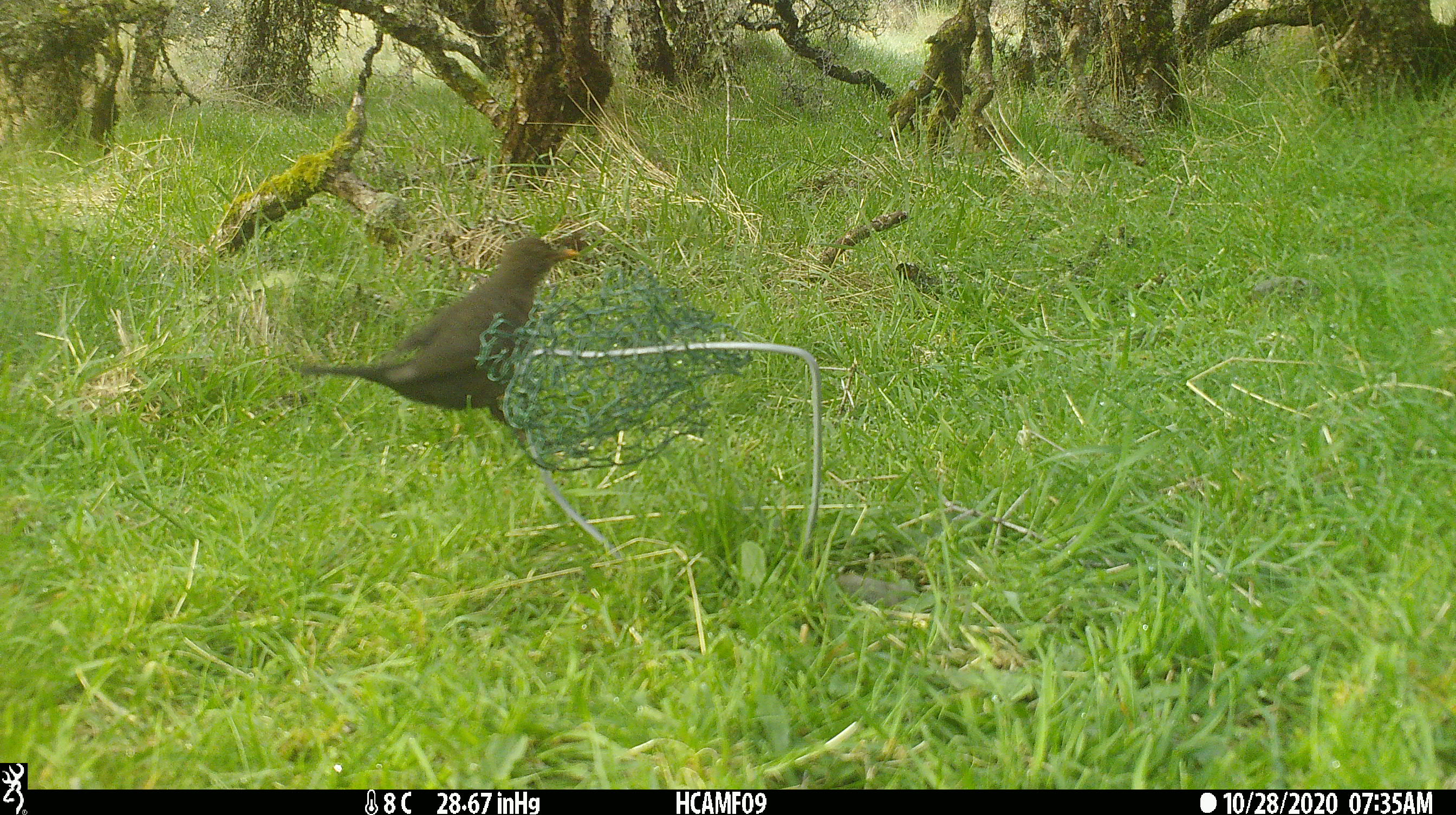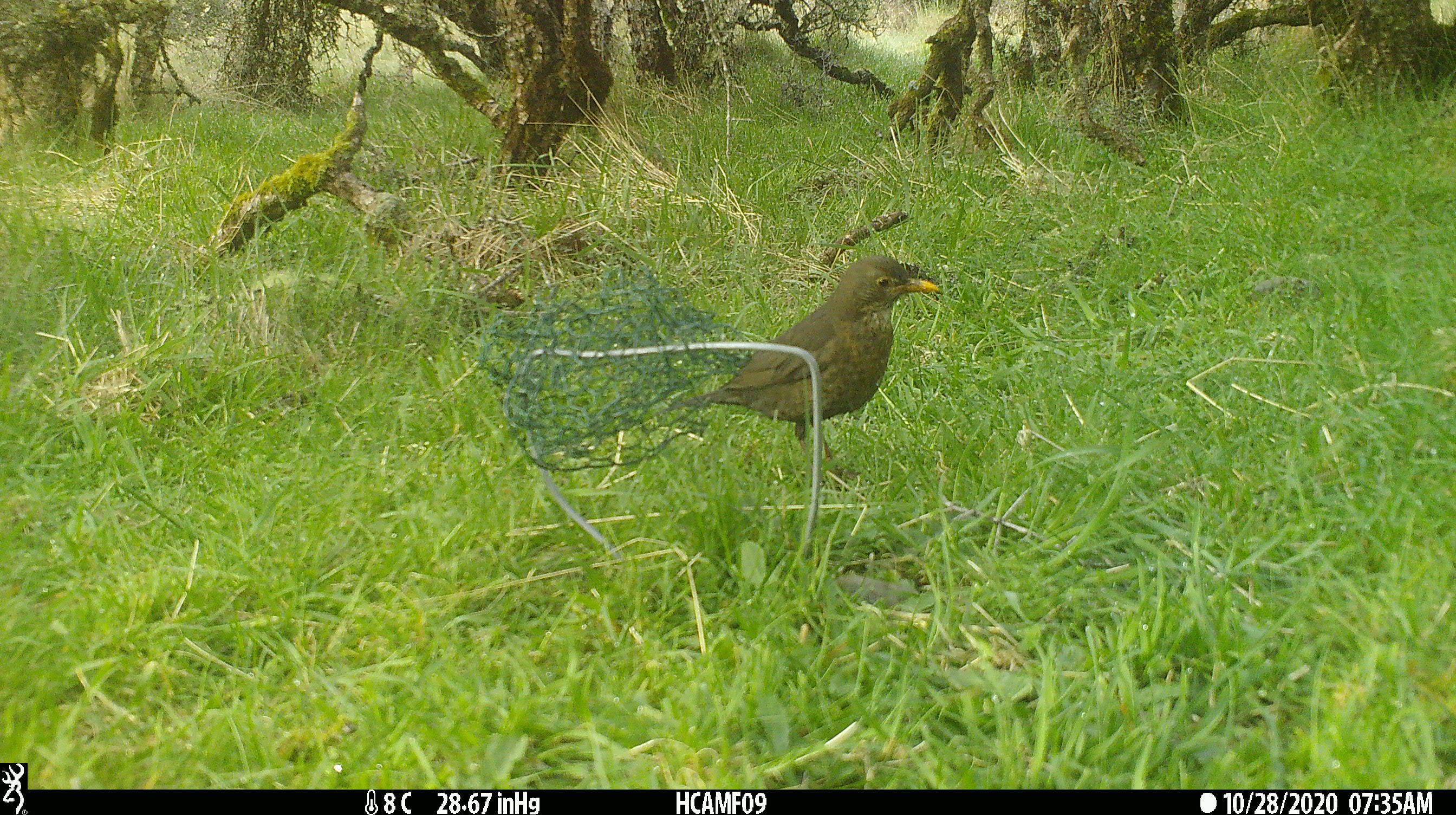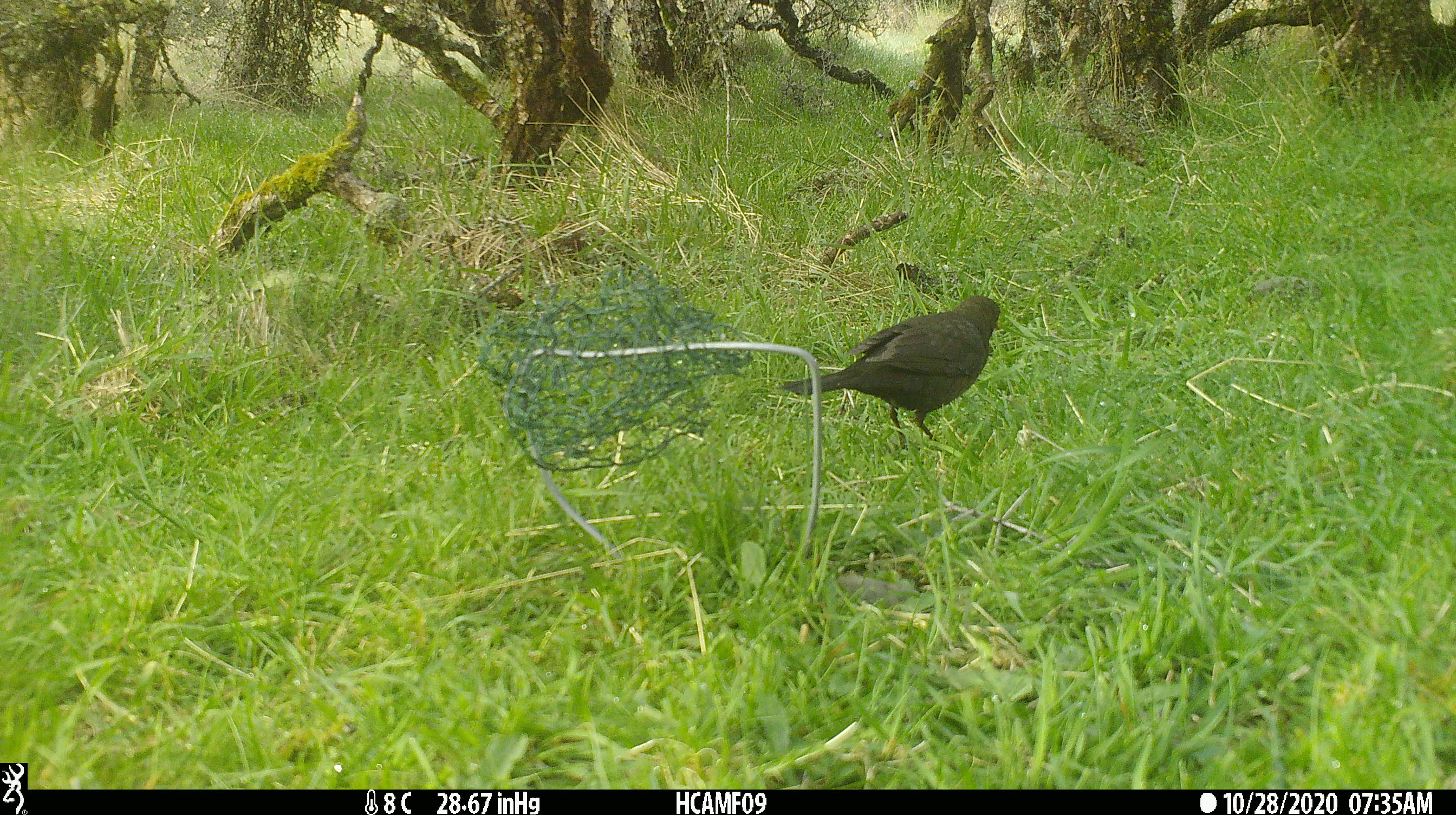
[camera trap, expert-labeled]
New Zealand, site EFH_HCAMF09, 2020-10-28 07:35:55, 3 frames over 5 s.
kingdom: Animalia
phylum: Chordata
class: Aves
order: Passeriformes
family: Turdidae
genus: Turdus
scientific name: Turdus merula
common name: eurasian blackbird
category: blackbird